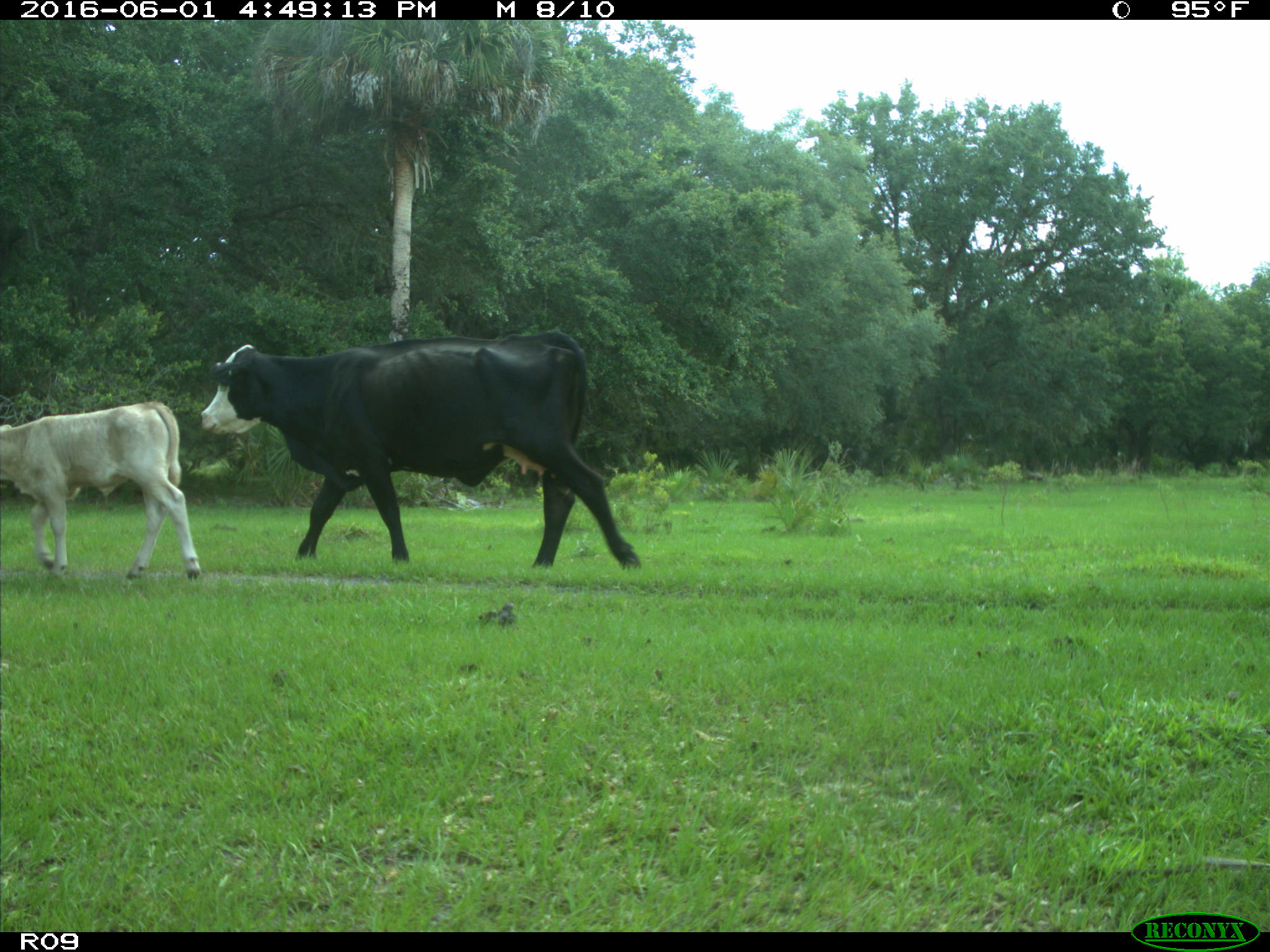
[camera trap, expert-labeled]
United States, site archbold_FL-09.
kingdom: Animalia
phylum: Chordata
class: Mammalia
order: Artiodactyla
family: Bovidae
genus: Bos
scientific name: Bos taurus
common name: domestic cow